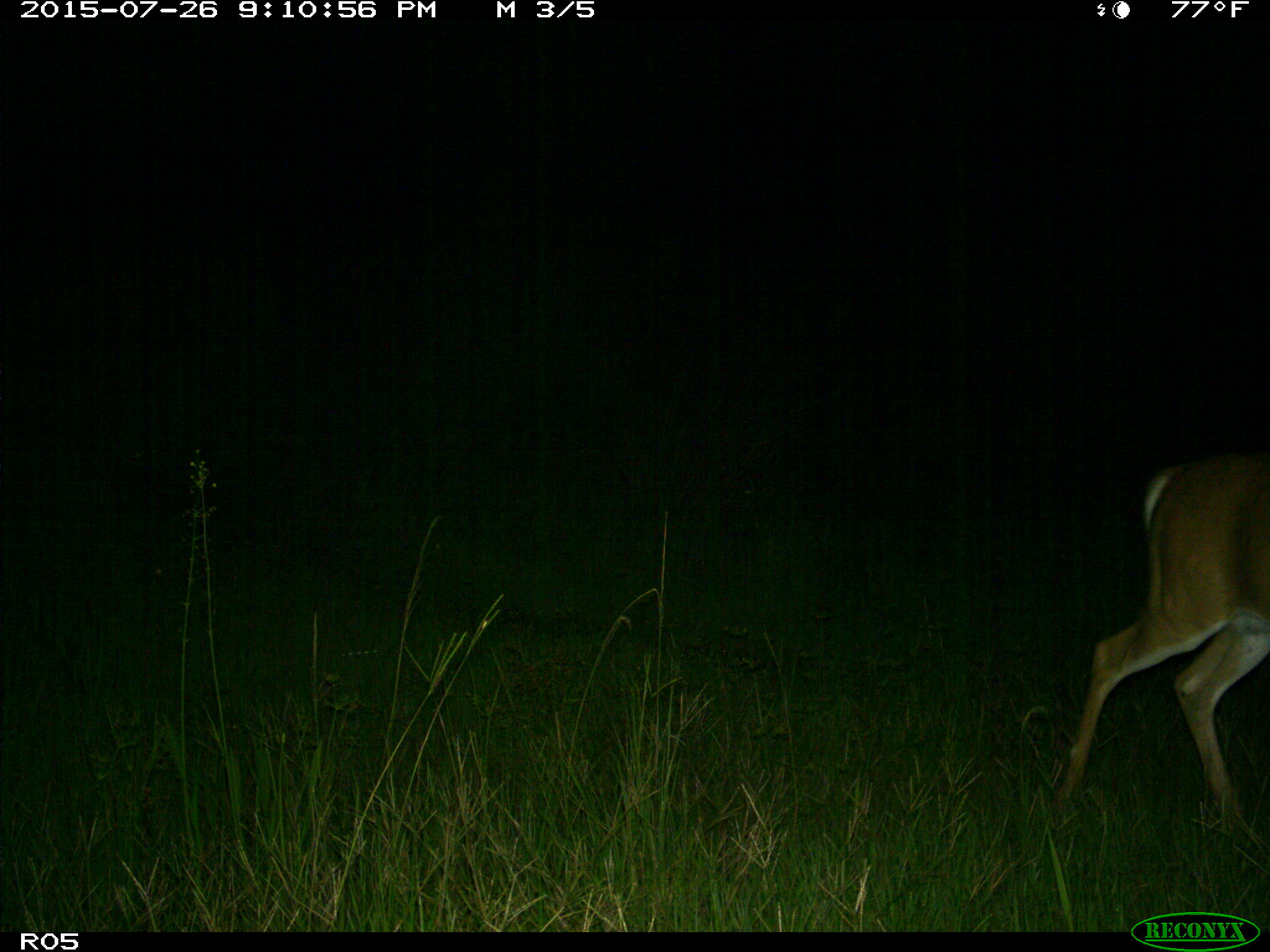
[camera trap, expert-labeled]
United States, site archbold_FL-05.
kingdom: Animalia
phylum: Chordata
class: Mammalia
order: Artiodactyla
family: Cervidae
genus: Odocoileus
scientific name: Odocoileus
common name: deer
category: unidentified deer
Unidentified deer (deer) (Odocoileus).